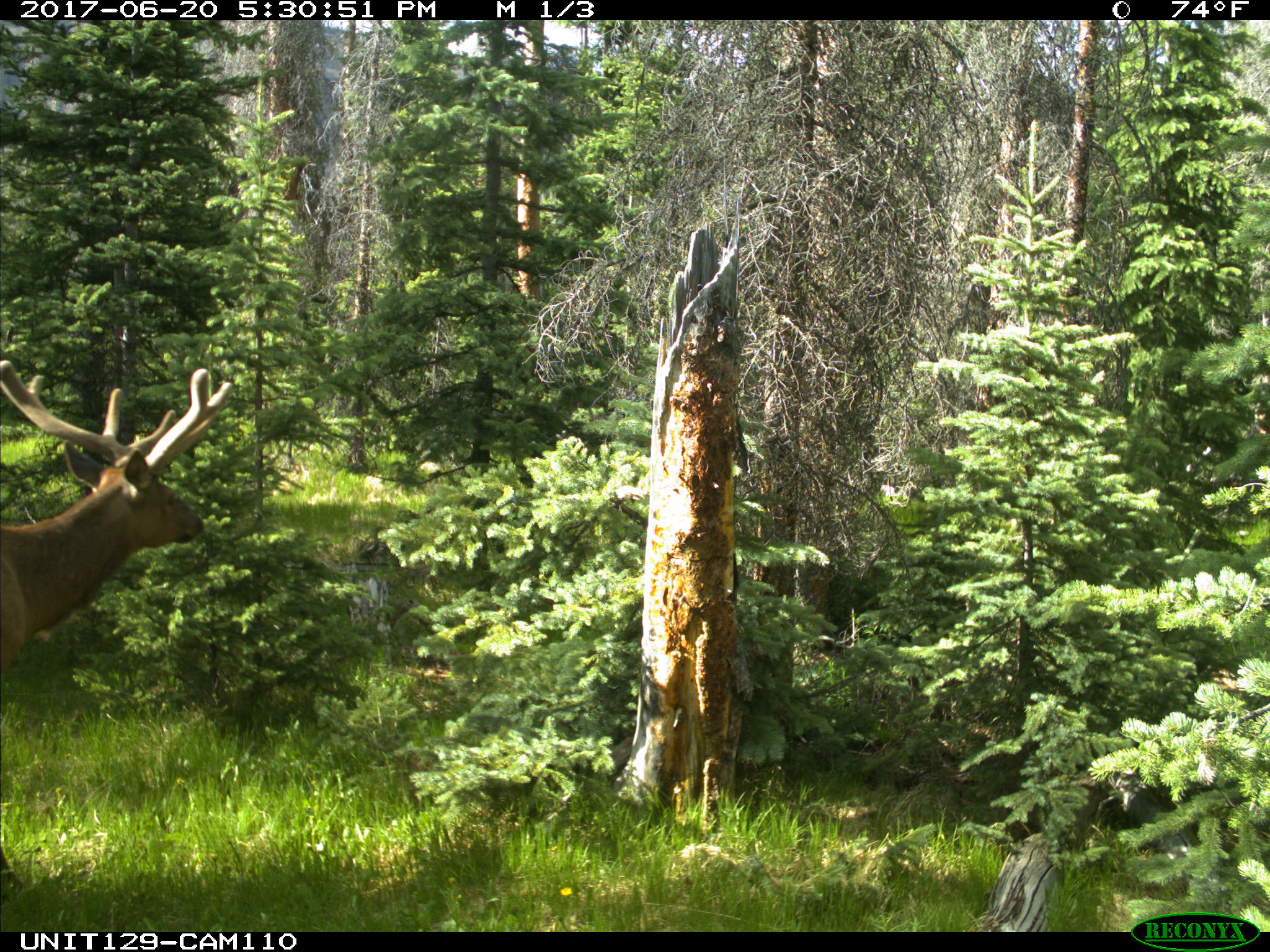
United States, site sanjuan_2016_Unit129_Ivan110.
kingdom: Animalia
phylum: Chordata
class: Mammalia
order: Artiodactyla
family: Cervidae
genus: Cervus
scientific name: Cervus elaphus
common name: red deer